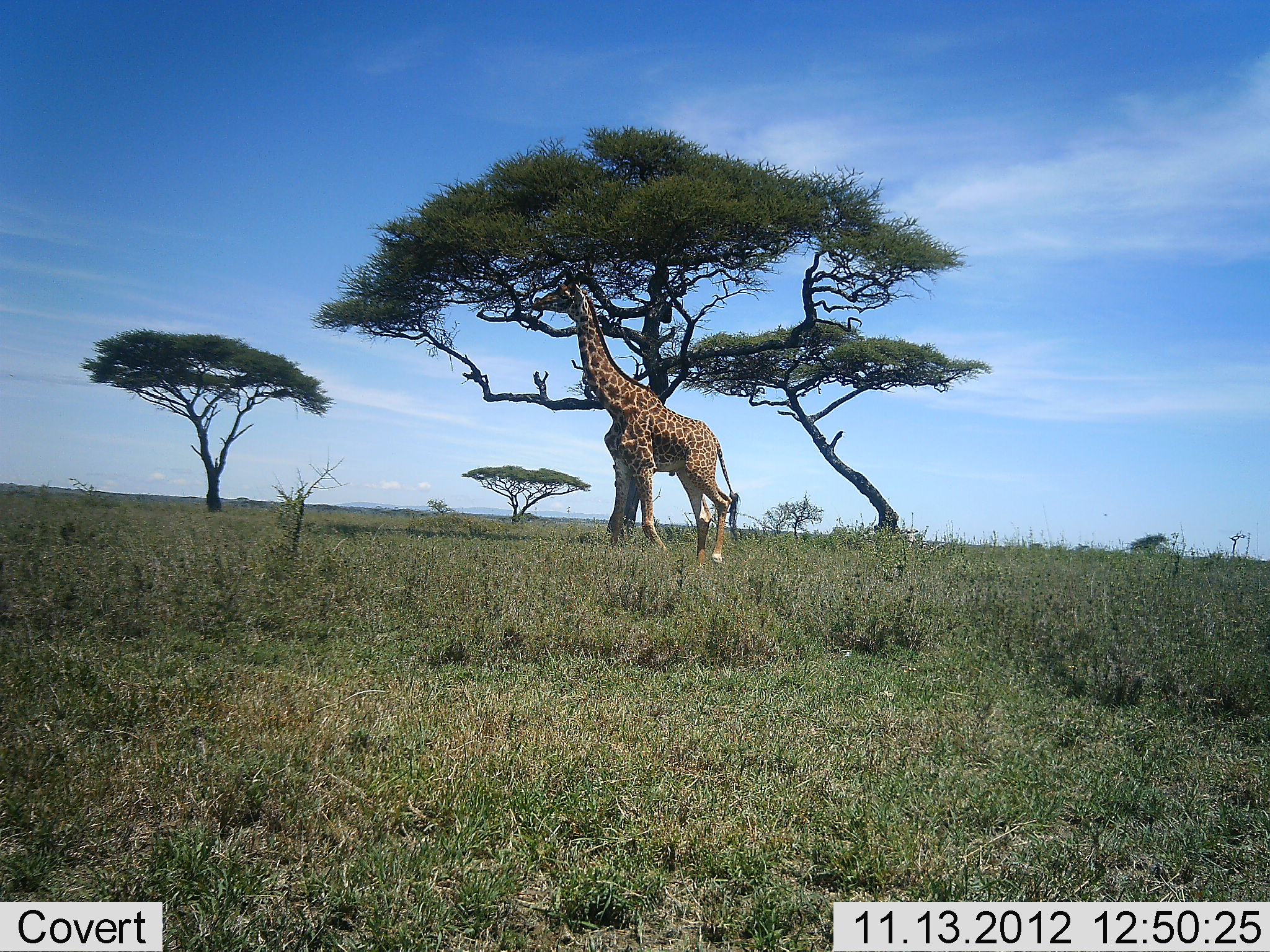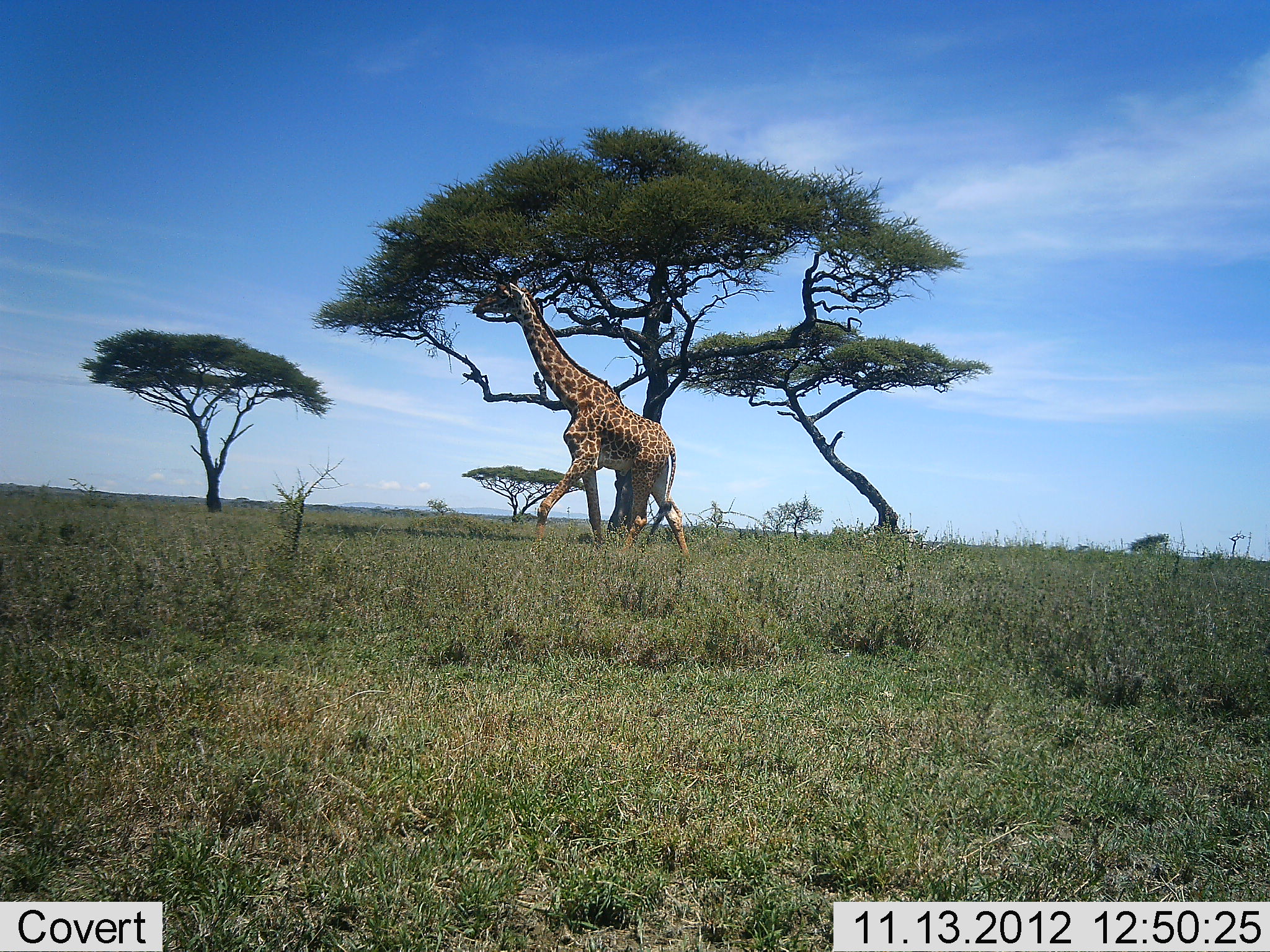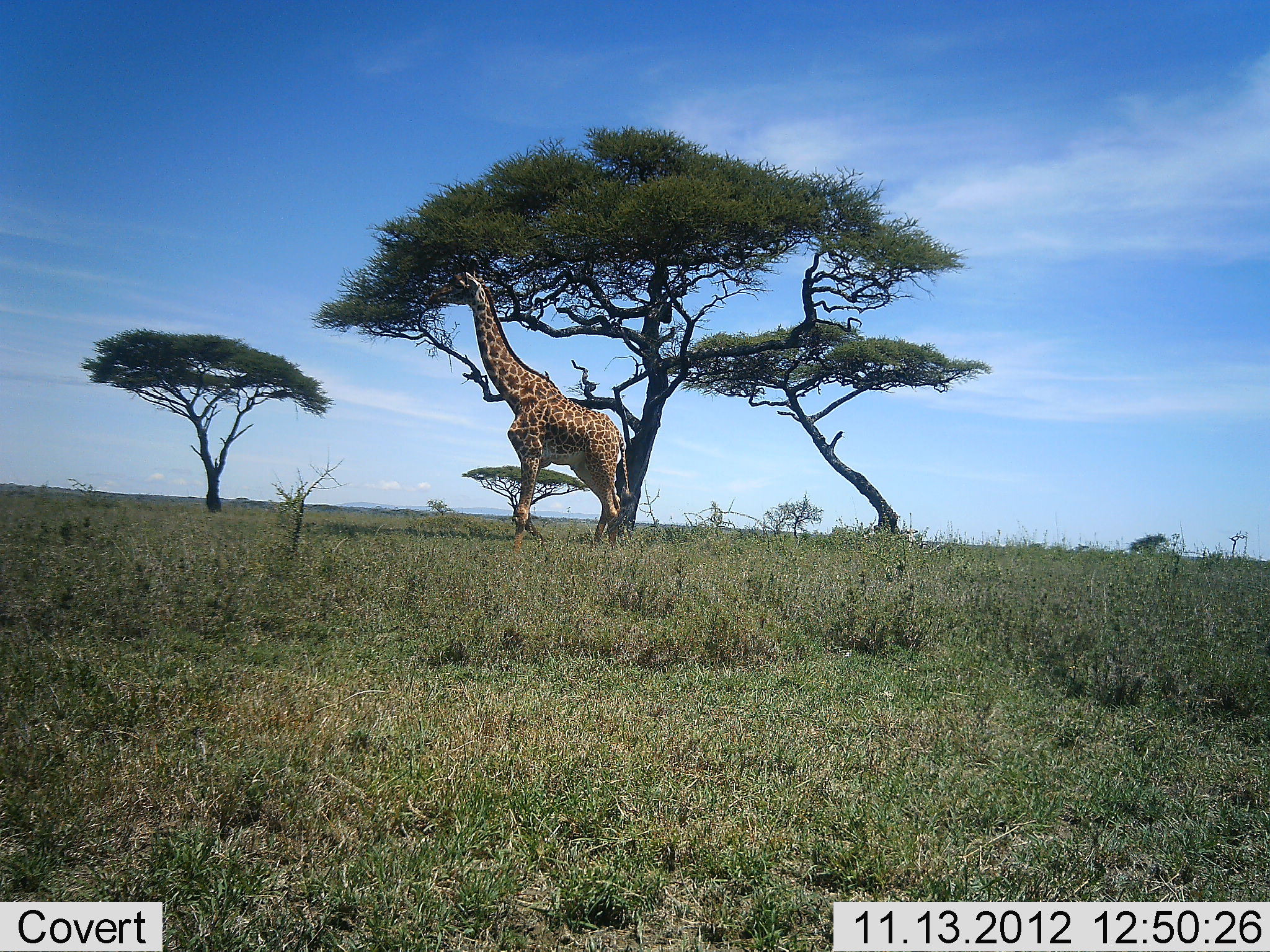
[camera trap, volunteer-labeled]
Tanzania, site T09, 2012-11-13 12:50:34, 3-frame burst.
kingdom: Animalia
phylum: Chordata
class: Mammalia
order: Artiodactyla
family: Giraffidae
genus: Giraffa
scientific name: Giraffa camelopardalis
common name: giraffe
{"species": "giraffe (Giraffa camelopardalis)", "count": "1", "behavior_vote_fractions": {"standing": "10%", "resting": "0%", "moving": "80%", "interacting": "0%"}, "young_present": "0%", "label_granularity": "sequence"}